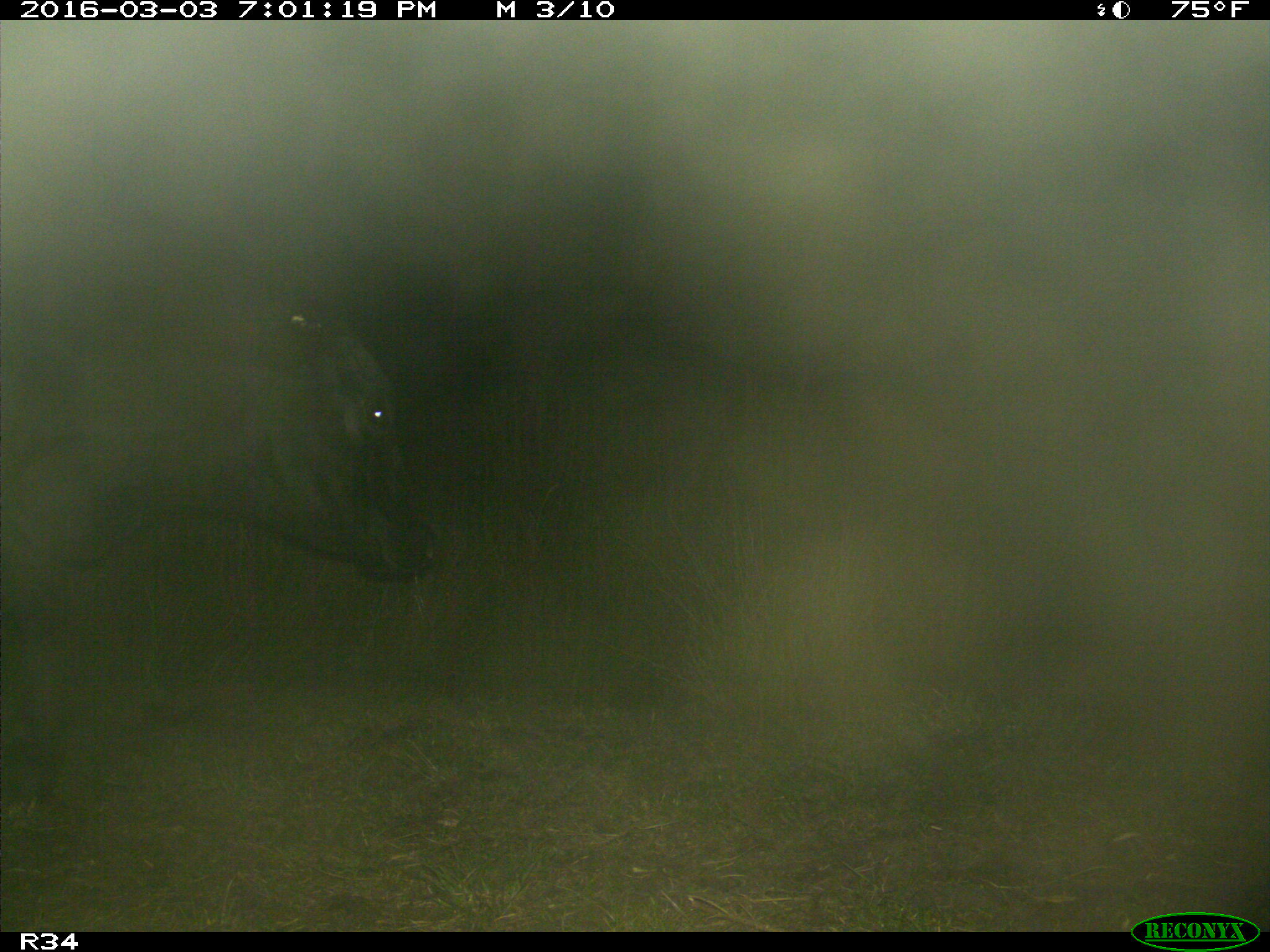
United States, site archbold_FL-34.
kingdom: Animalia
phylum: Chordata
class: Mammalia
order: Artiodactyla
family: Bovidae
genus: Bos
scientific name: Bos taurus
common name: domestic cow